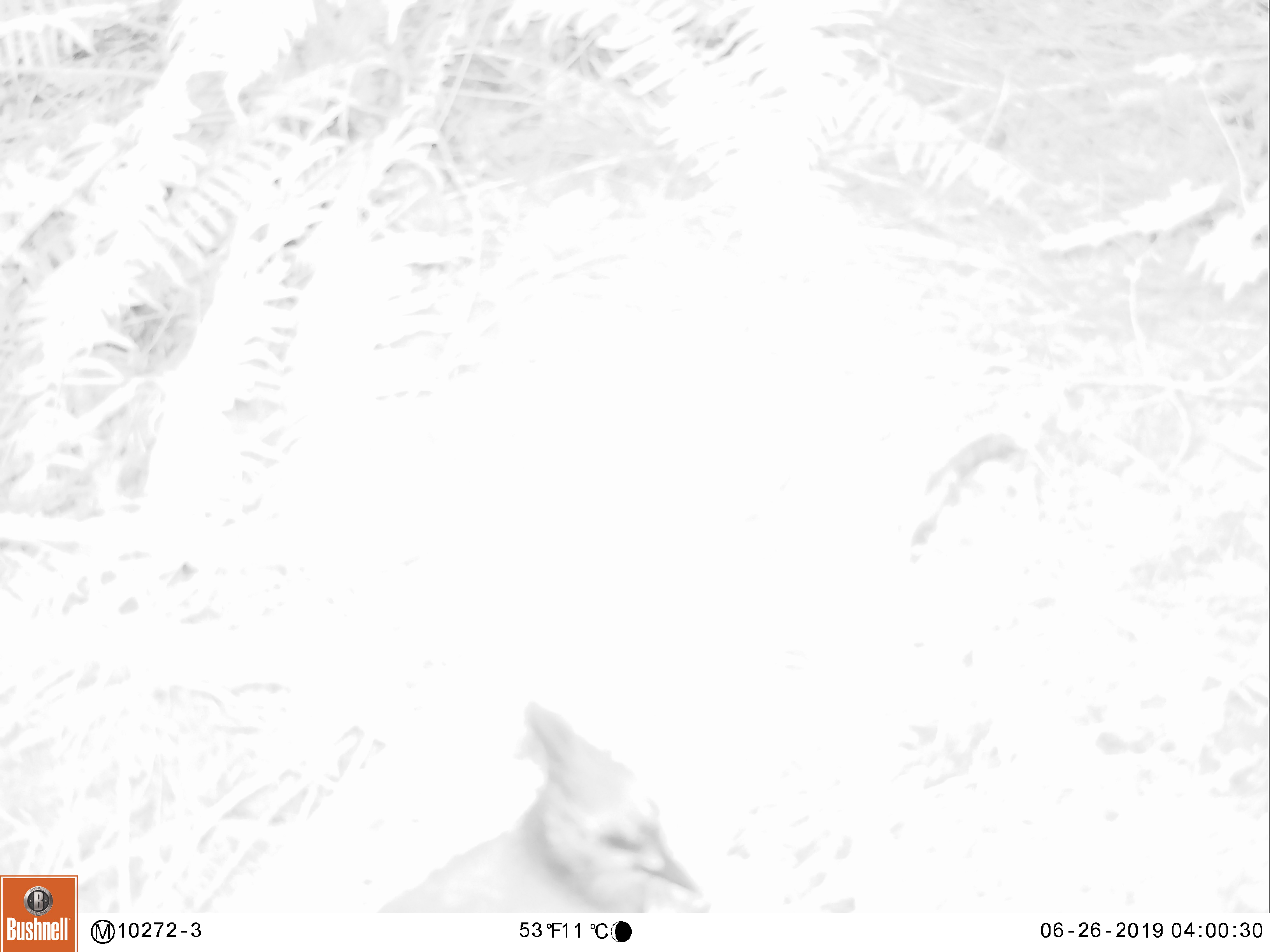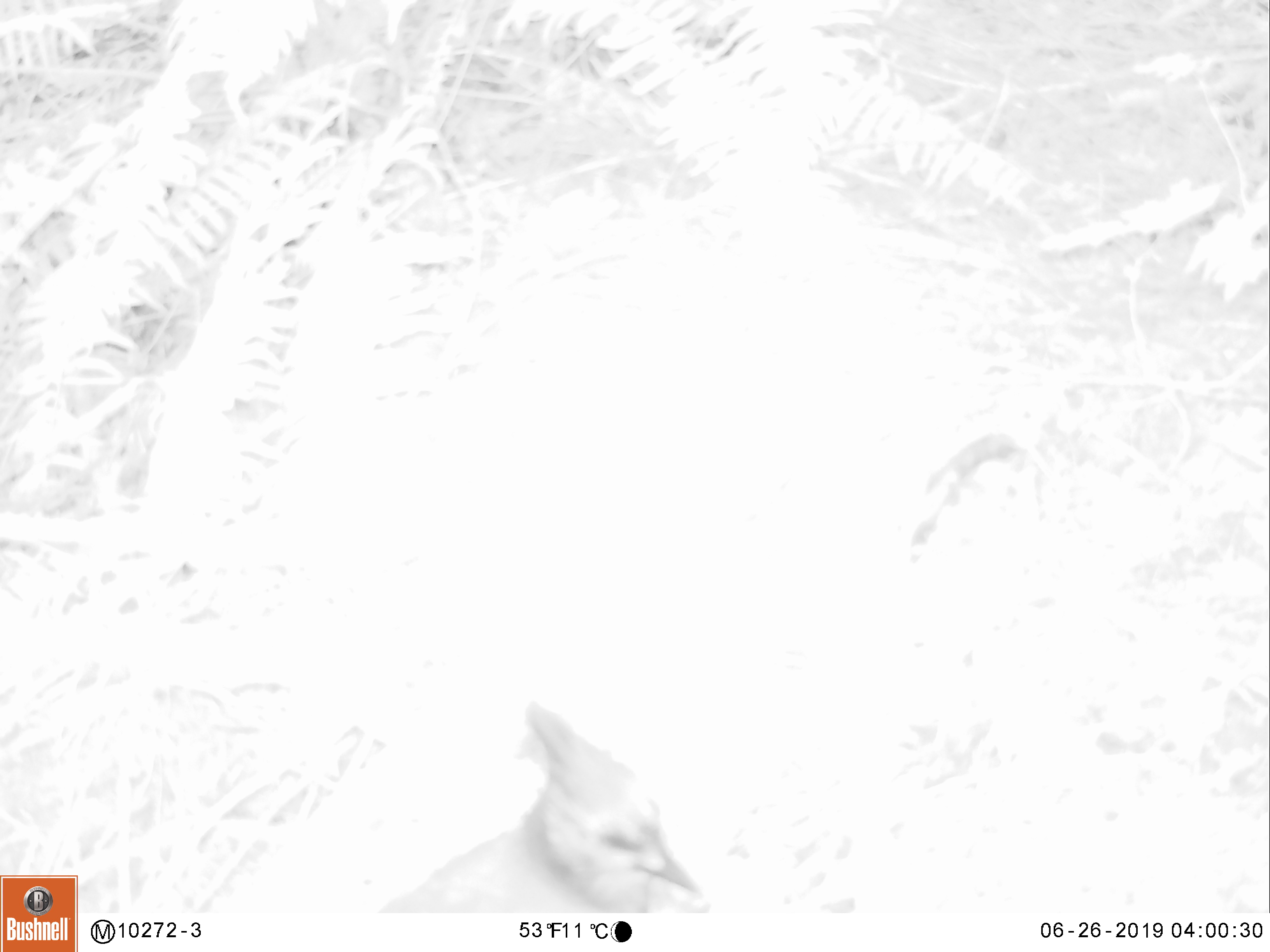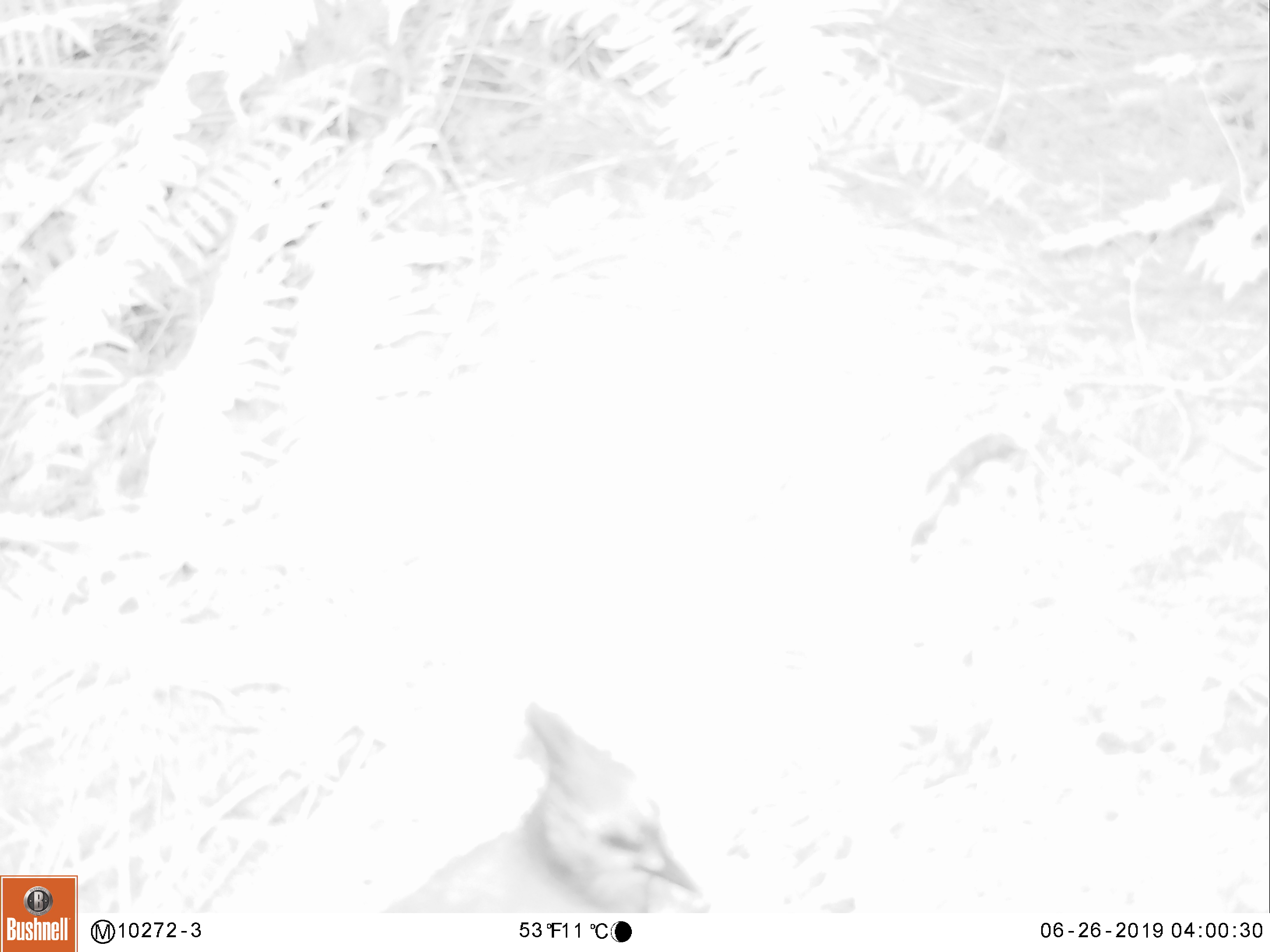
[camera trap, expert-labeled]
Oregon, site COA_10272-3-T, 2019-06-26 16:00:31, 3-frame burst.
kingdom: Animalia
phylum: Chordata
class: Aves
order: Passeriformes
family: Corvidae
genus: Cyanocitta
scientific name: Cyanocitta stelleri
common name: steller's jay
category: stellers jay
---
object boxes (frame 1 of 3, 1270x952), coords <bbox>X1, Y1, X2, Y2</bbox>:
stellers jay: <bbox>382, 697, 709, 909</bbox>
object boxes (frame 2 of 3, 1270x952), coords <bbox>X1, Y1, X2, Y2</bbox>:
stellers jay: <bbox>388, 697, 709, 911</bbox>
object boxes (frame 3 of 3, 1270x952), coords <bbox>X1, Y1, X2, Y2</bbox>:
stellers jay: <bbox>388, 698, 710, 911</bbox>